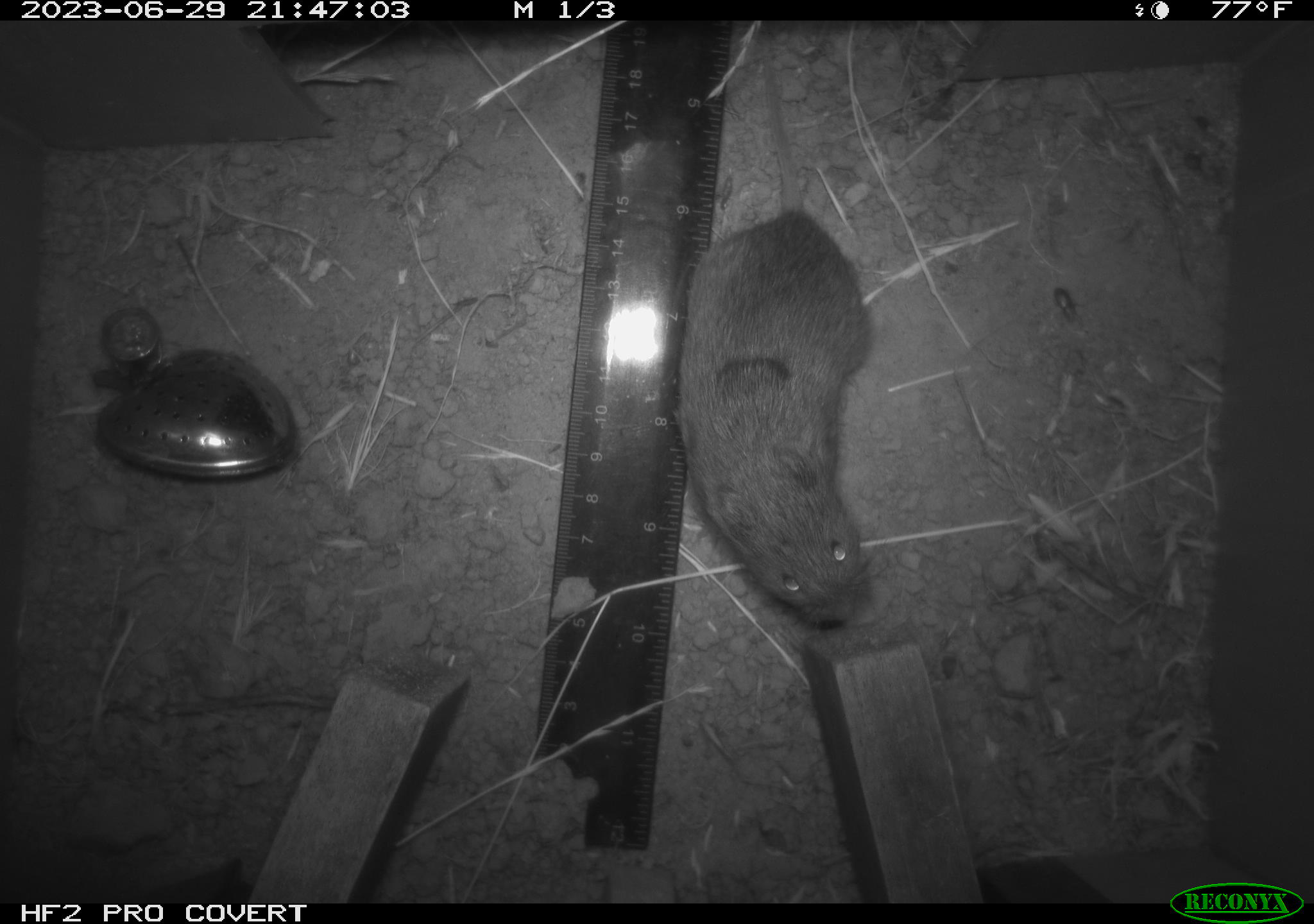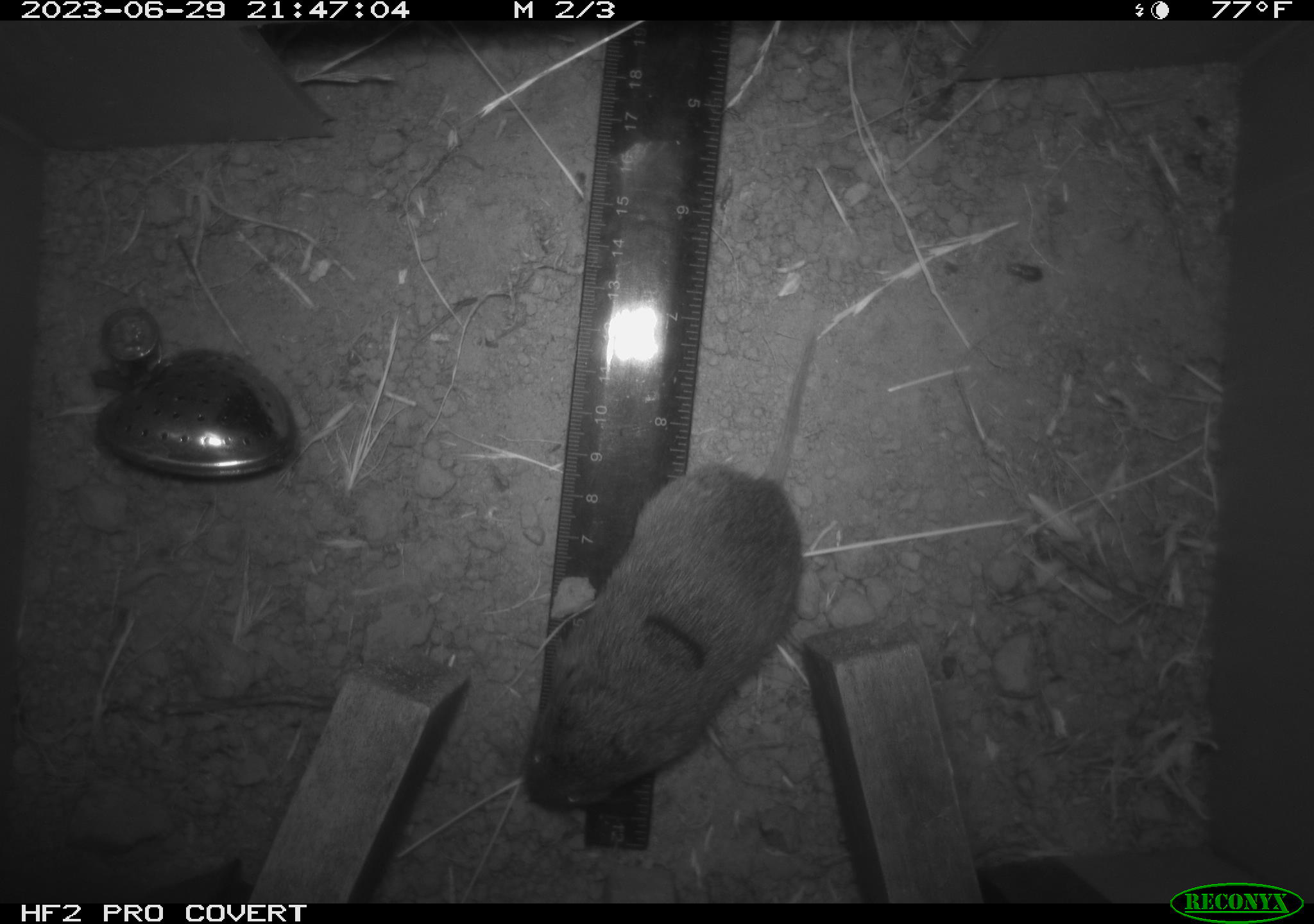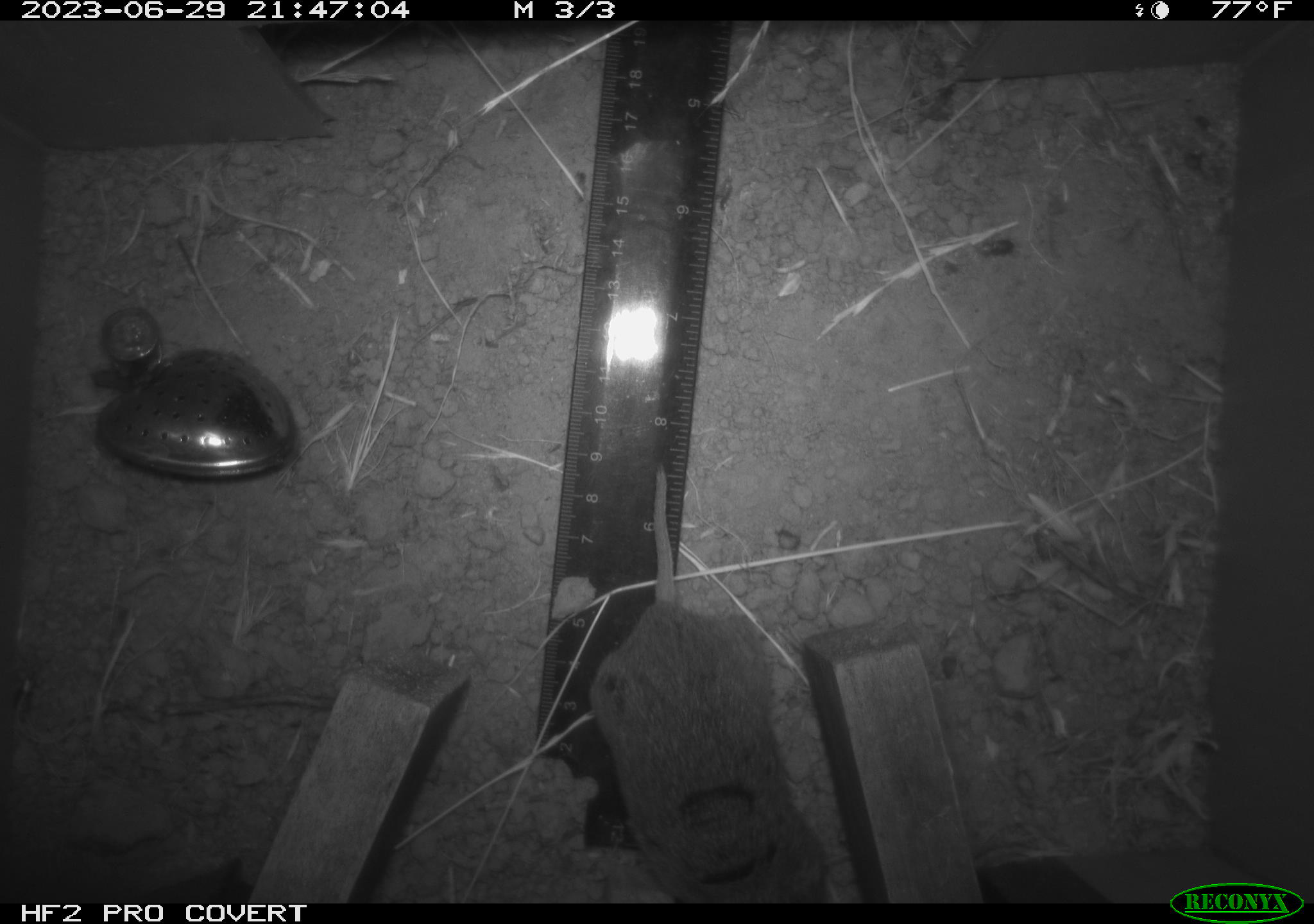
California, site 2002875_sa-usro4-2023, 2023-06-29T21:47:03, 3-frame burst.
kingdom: Animalia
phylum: Chordata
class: Mammalia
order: Rodentia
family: Cricetidae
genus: Microtus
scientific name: Microtus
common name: meadow vole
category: microtus species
Microtus species (meadow vole) (Microtus).